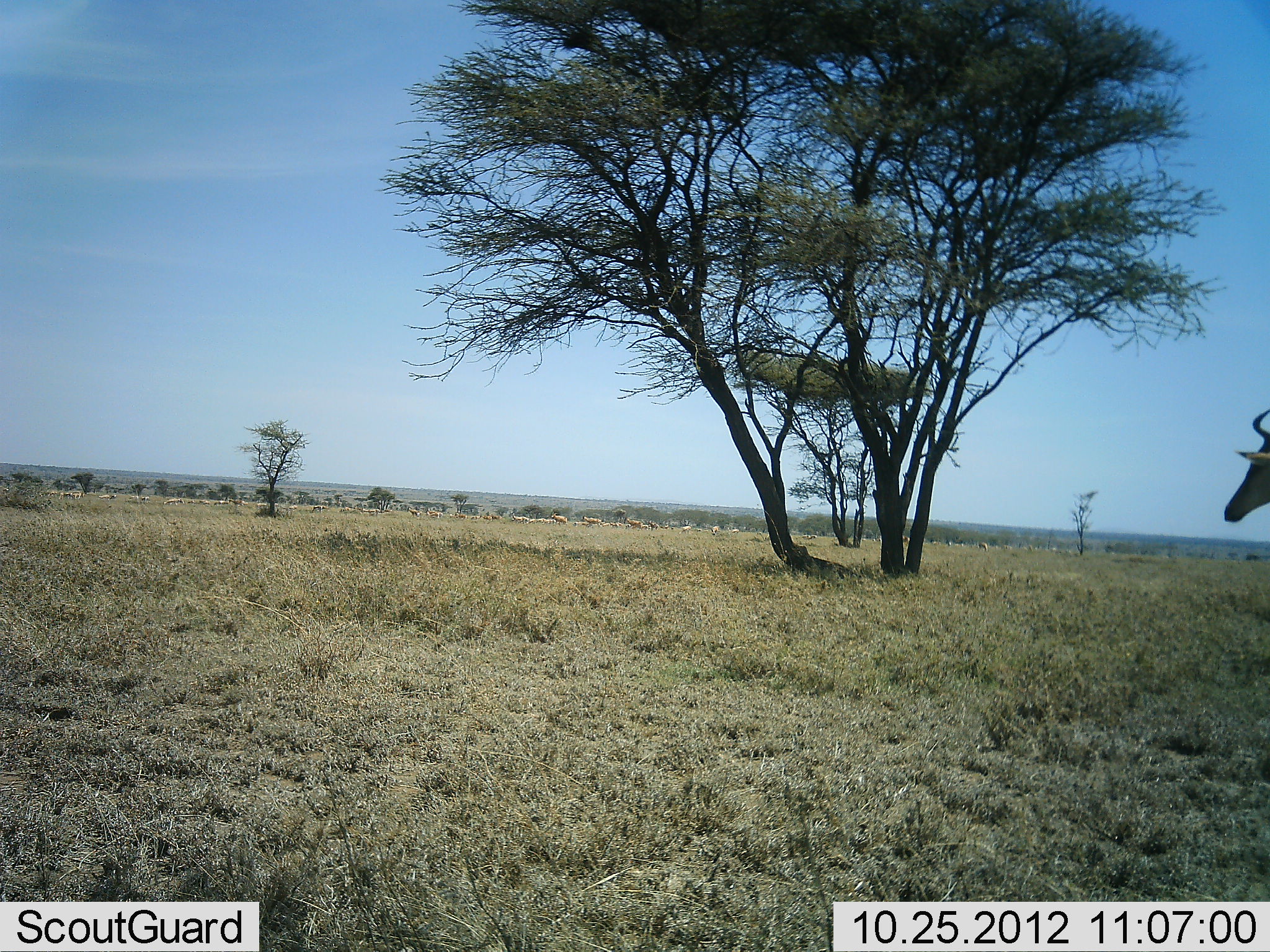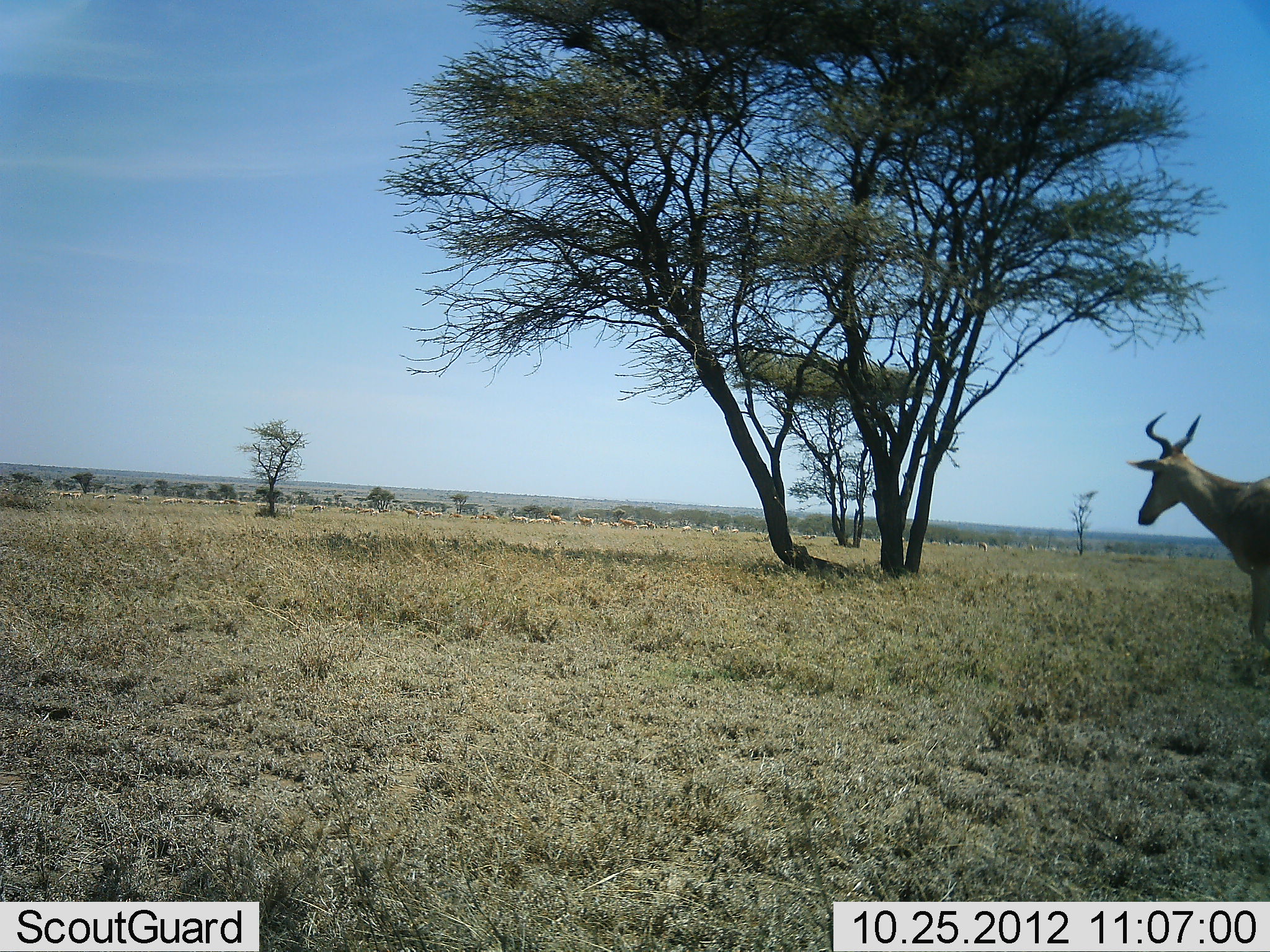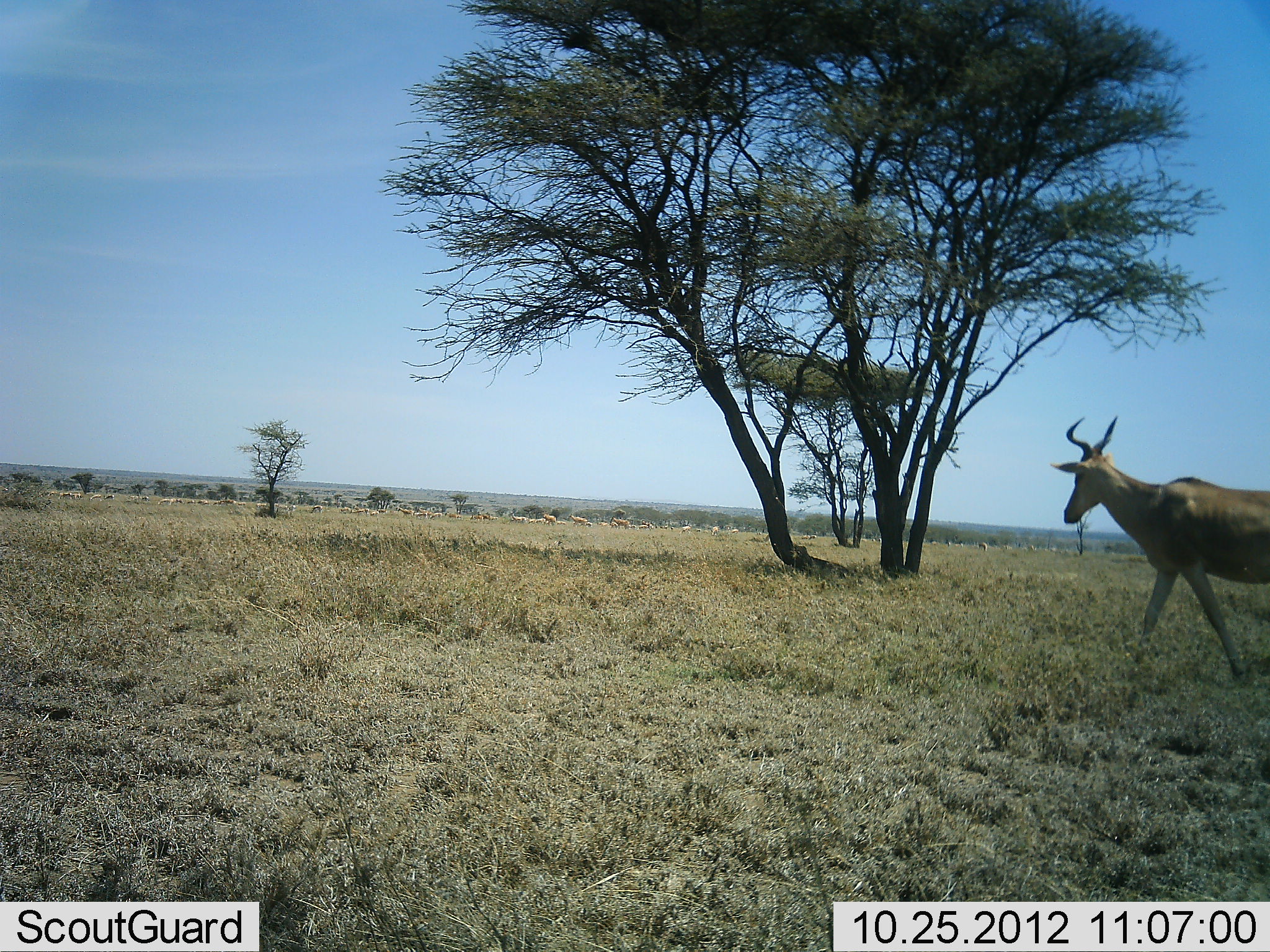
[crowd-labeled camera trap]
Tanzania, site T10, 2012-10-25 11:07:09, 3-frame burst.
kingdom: Animalia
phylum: Chordata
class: Mammalia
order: Artiodactyla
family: Bovidae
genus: Alcelaphus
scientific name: Alcelaphus buselaphus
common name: hartebeest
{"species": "hartebeest (Alcelaphus buselaphus)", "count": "1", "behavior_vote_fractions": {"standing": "15%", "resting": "0%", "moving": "92%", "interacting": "0%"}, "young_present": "0%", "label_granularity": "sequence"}